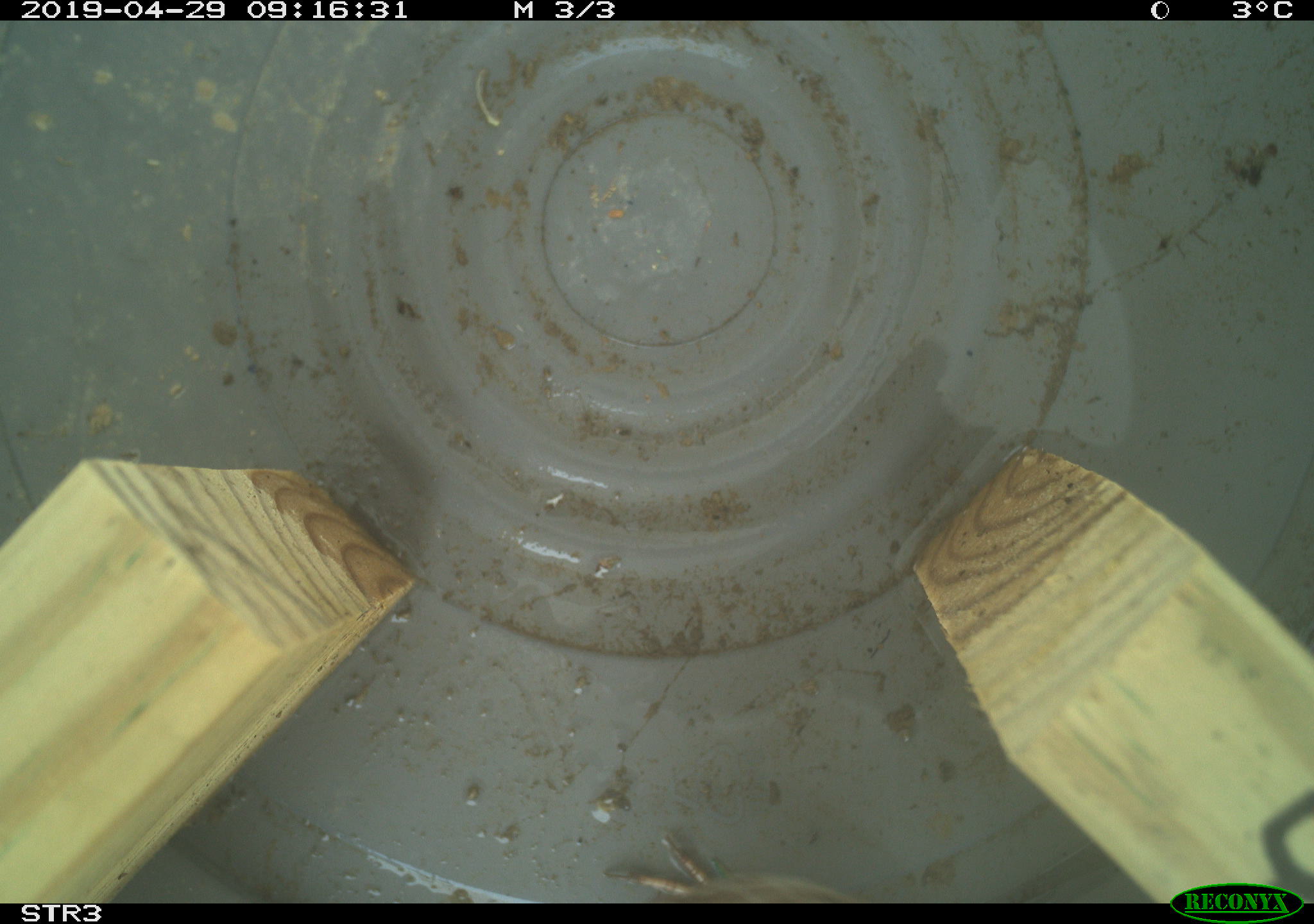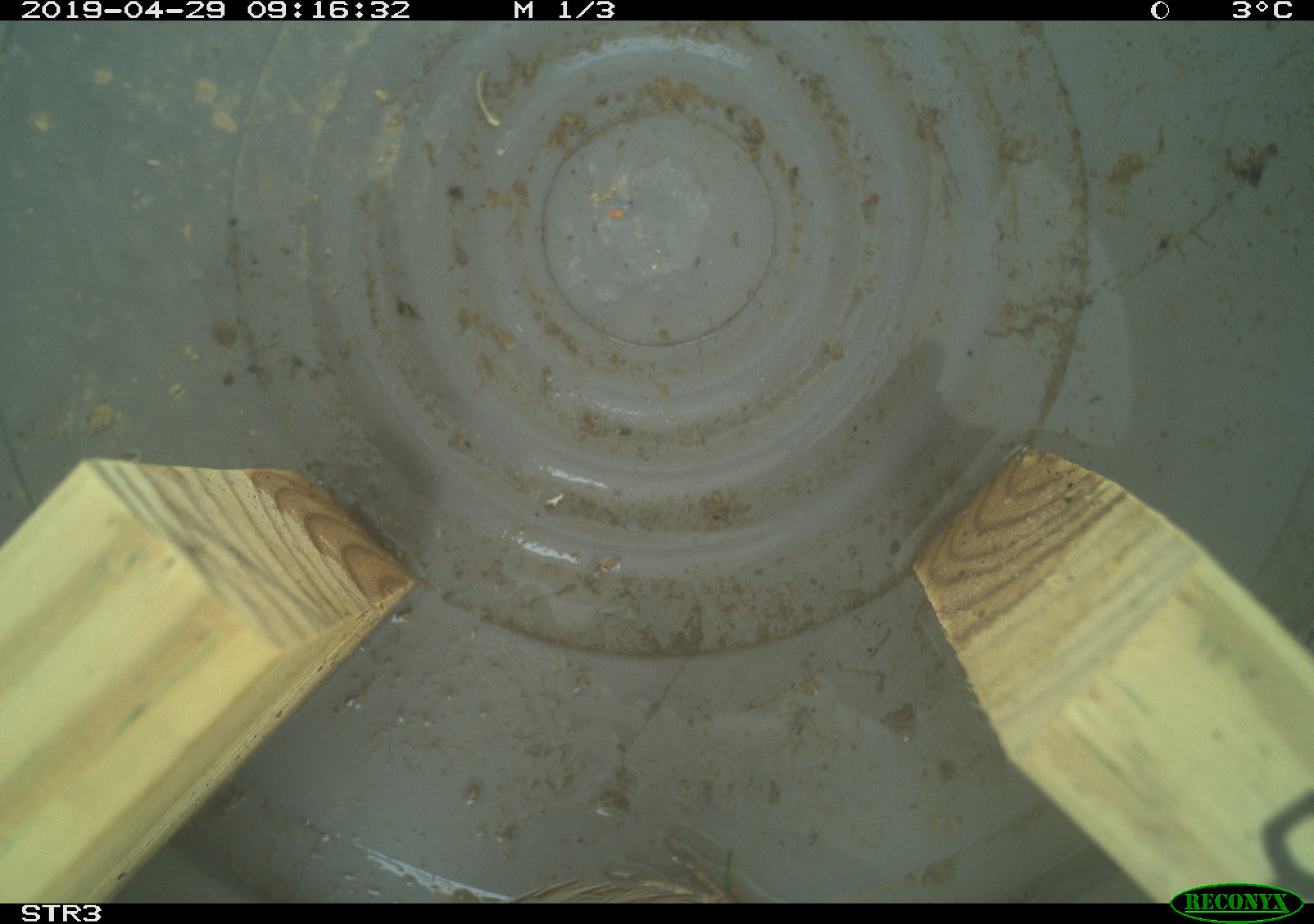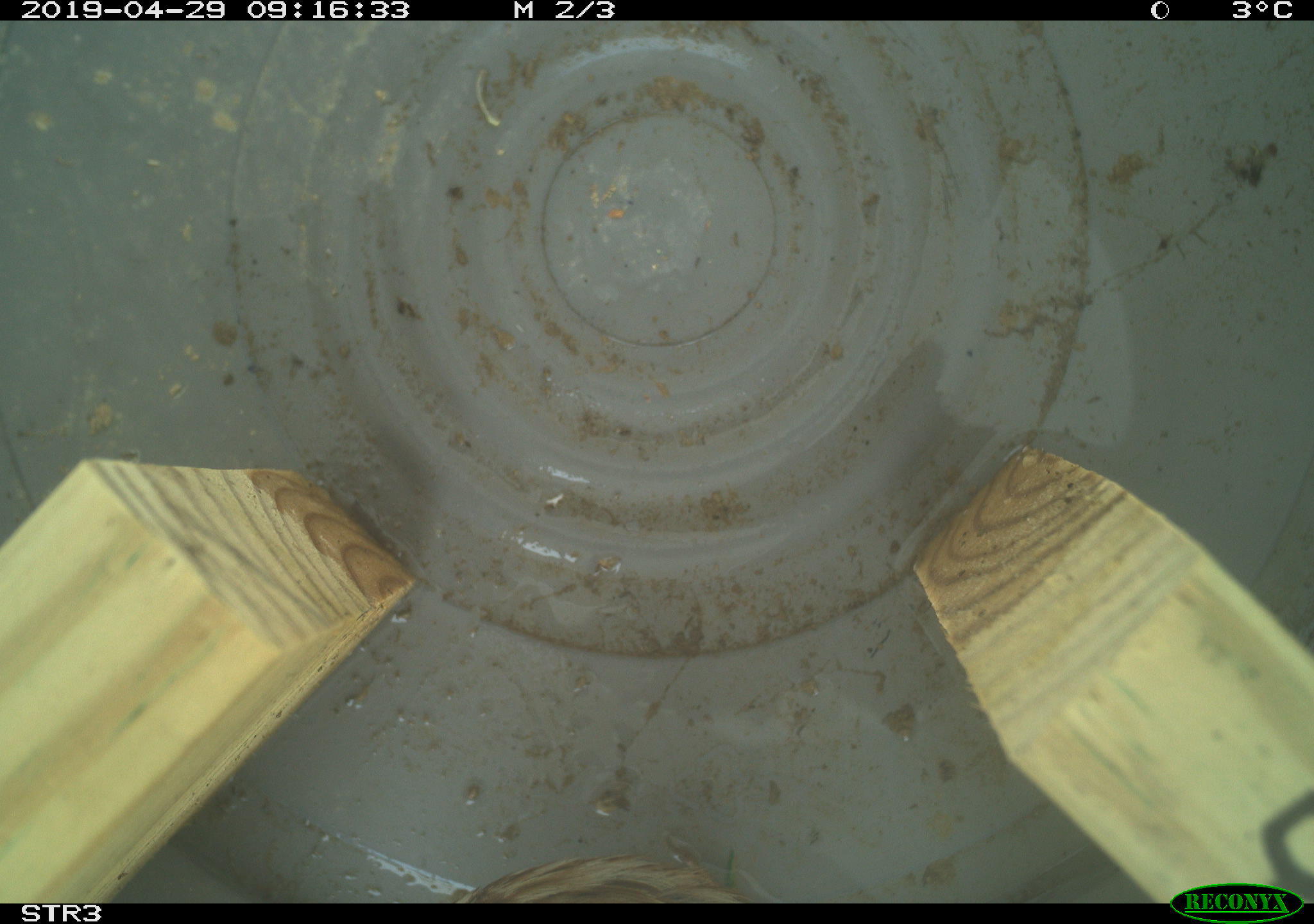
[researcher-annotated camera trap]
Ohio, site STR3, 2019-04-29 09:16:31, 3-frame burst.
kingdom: Animalia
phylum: Chordata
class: Aves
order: Passeriformes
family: Passerellidae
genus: Melospiza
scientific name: Melospiza melodia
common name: song sparrow